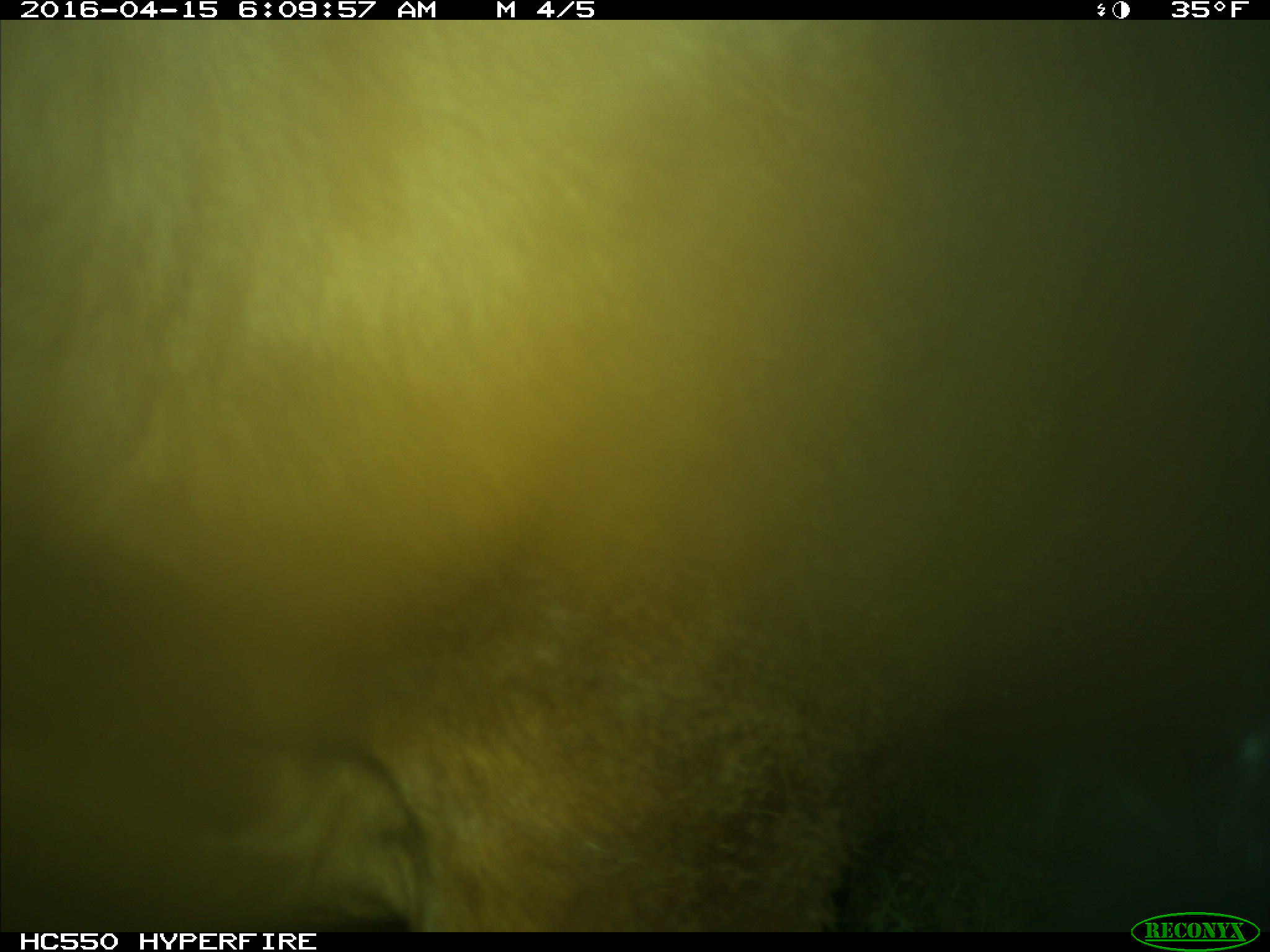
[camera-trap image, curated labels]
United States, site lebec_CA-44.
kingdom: Animalia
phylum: Chordata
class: Mammalia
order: Artiodactyla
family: Bovidae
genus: Bos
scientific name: Bos taurus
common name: domestic cow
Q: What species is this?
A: Bos taurus (domestic cow).